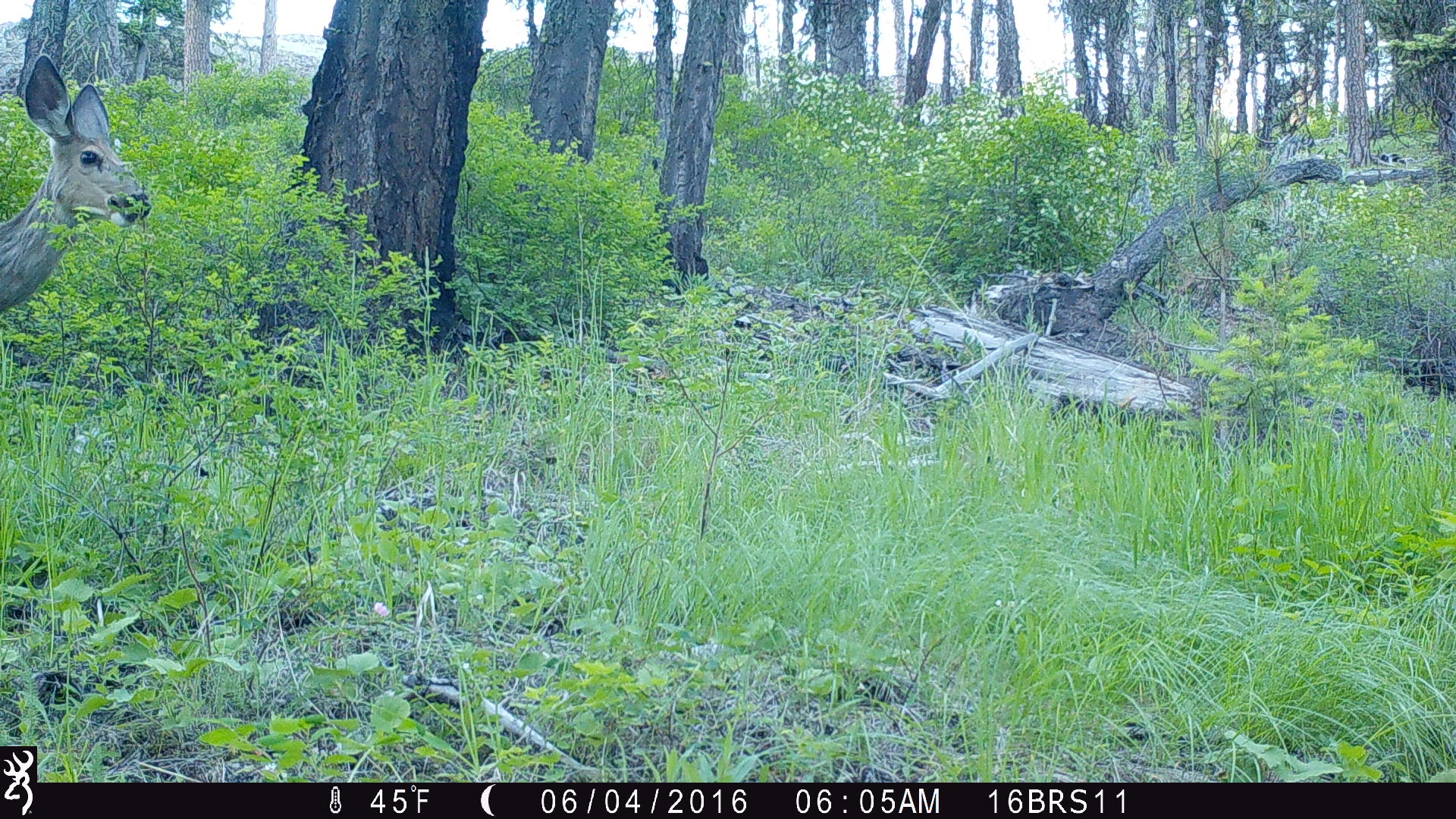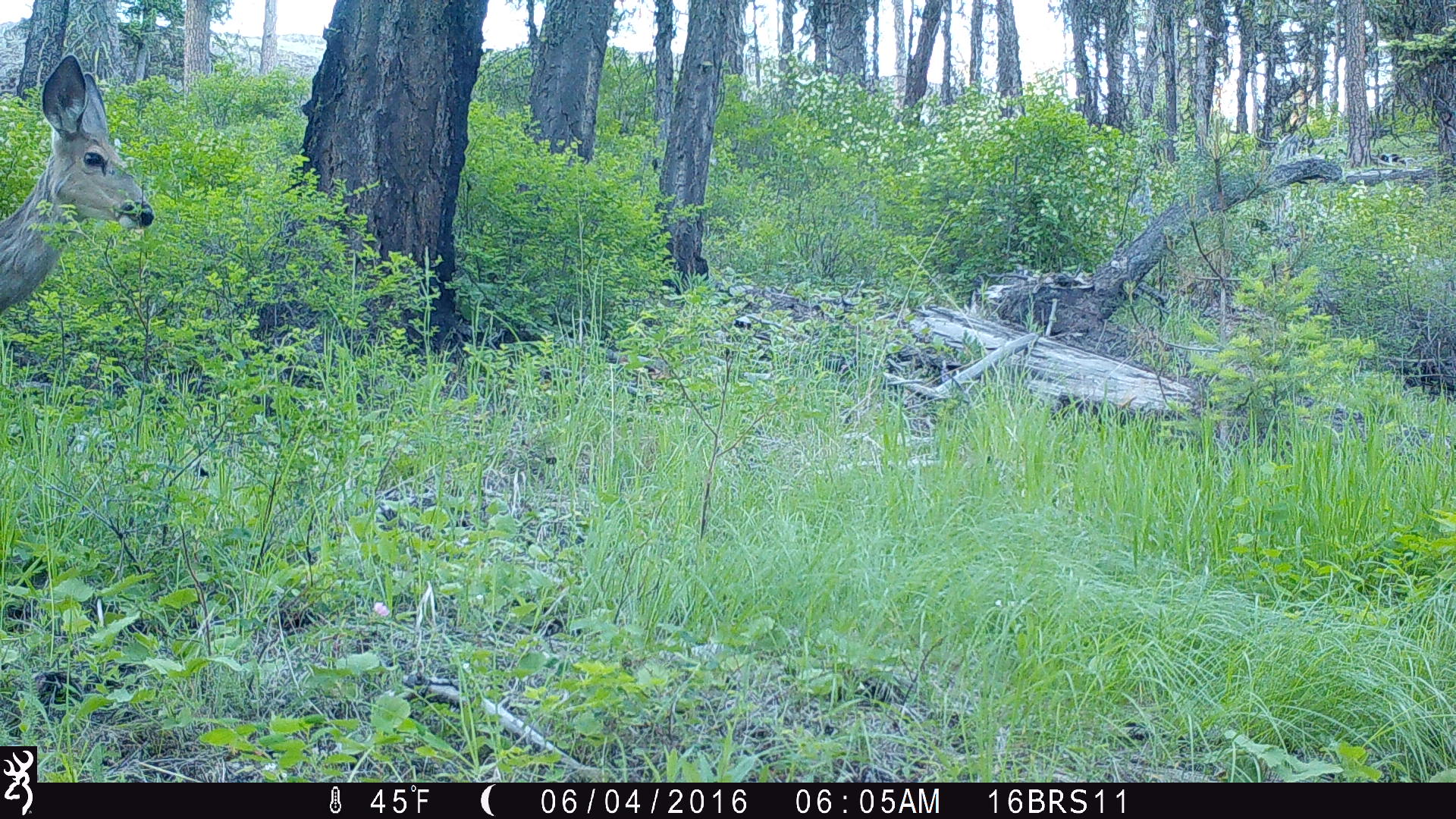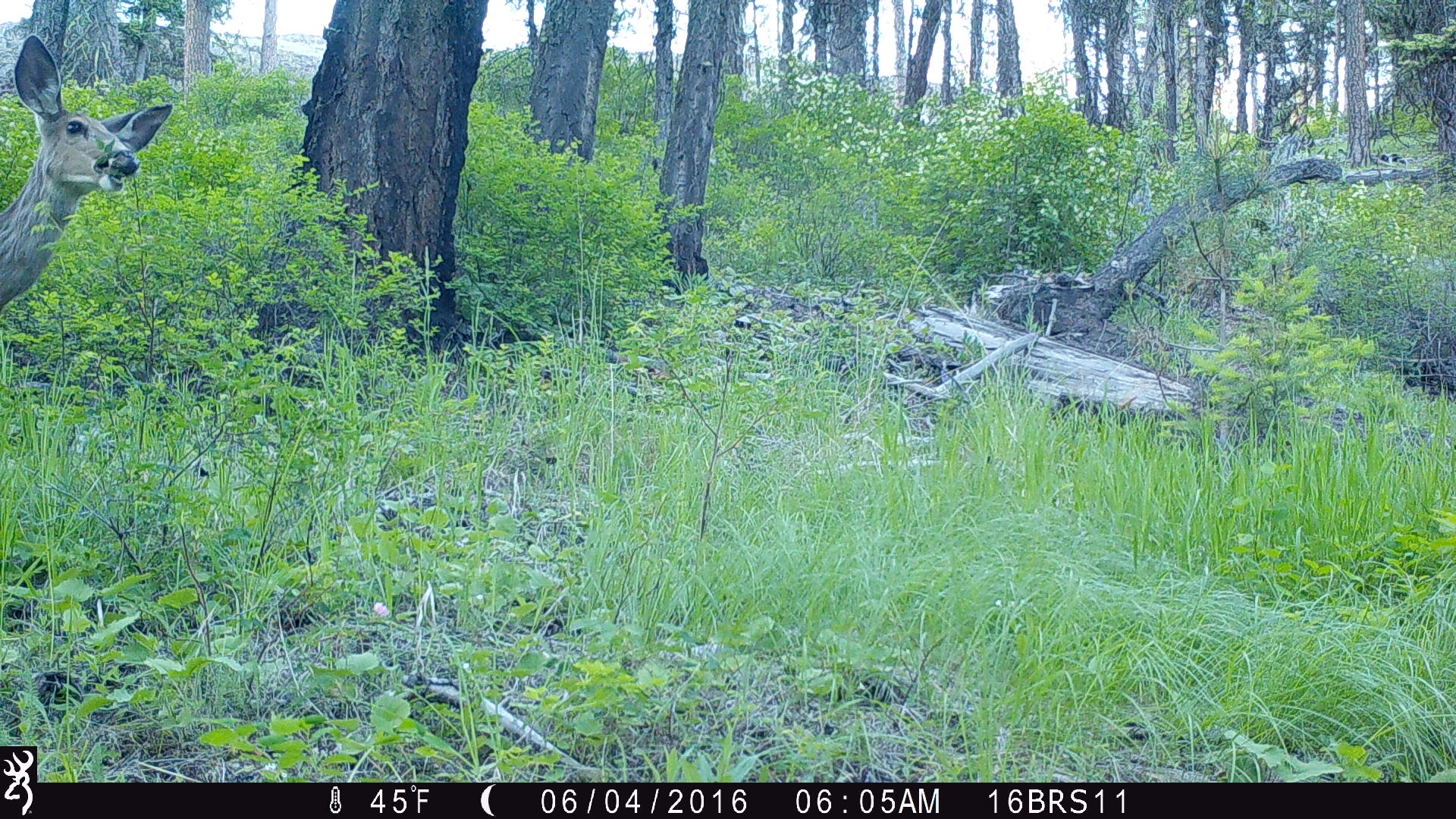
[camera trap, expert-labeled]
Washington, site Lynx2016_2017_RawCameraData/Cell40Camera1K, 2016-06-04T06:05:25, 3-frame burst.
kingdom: Animalia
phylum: Chordata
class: Mammalia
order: Artiodactyla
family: Cervidae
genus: Odocoileus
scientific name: Odocoileus hemionus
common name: mule deer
Odocoileus hemionus (mule deer). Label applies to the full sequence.